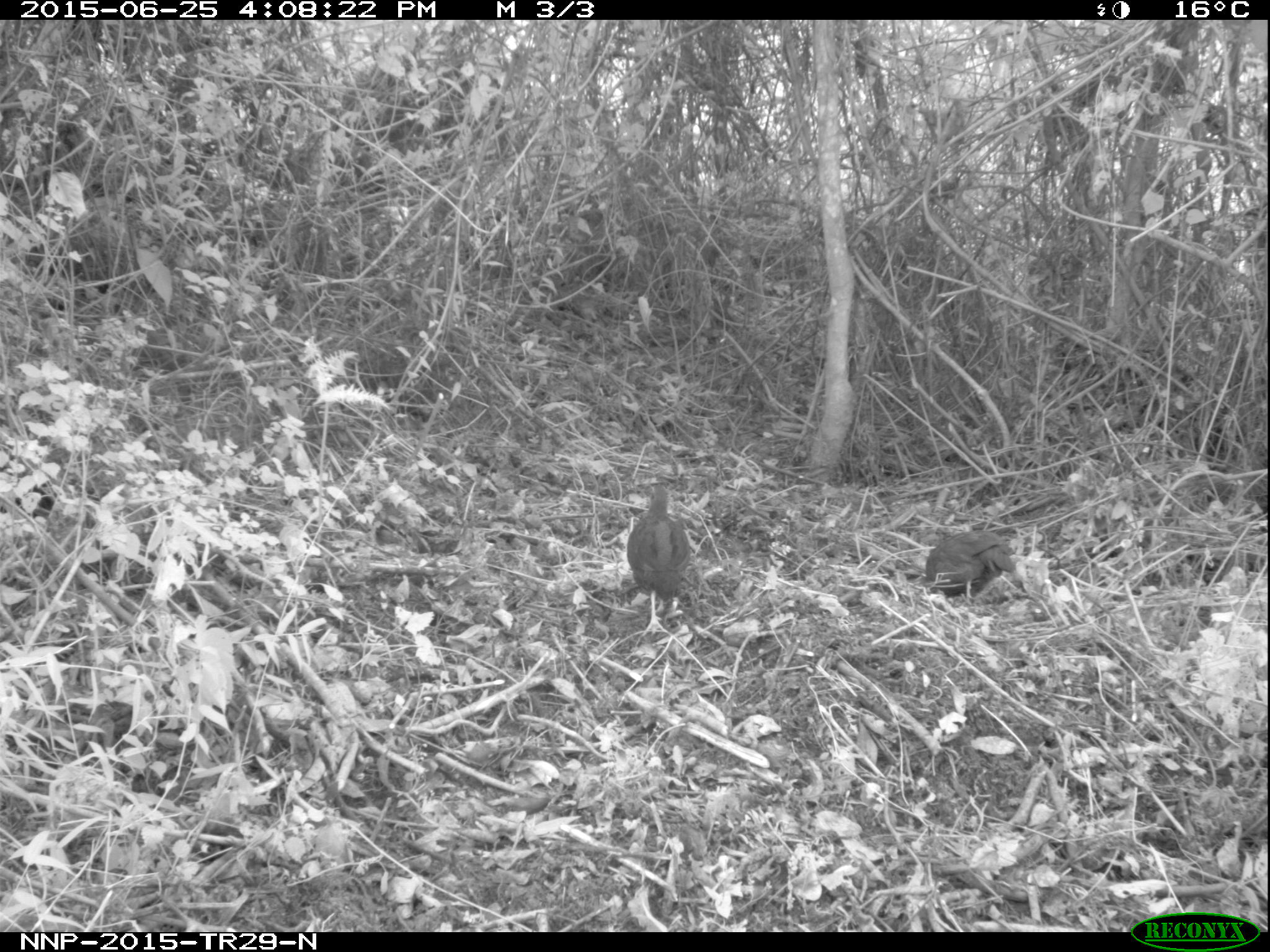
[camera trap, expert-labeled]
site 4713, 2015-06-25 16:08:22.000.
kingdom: Animalia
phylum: Chordata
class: Aves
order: Galliformes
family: Phasianidae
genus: Pternistis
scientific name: Pternistis nobilis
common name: handsome francolin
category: francolinus nobilis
Francolinus nobilis (handsome francolin) (Pternistis nobilis), count 2.